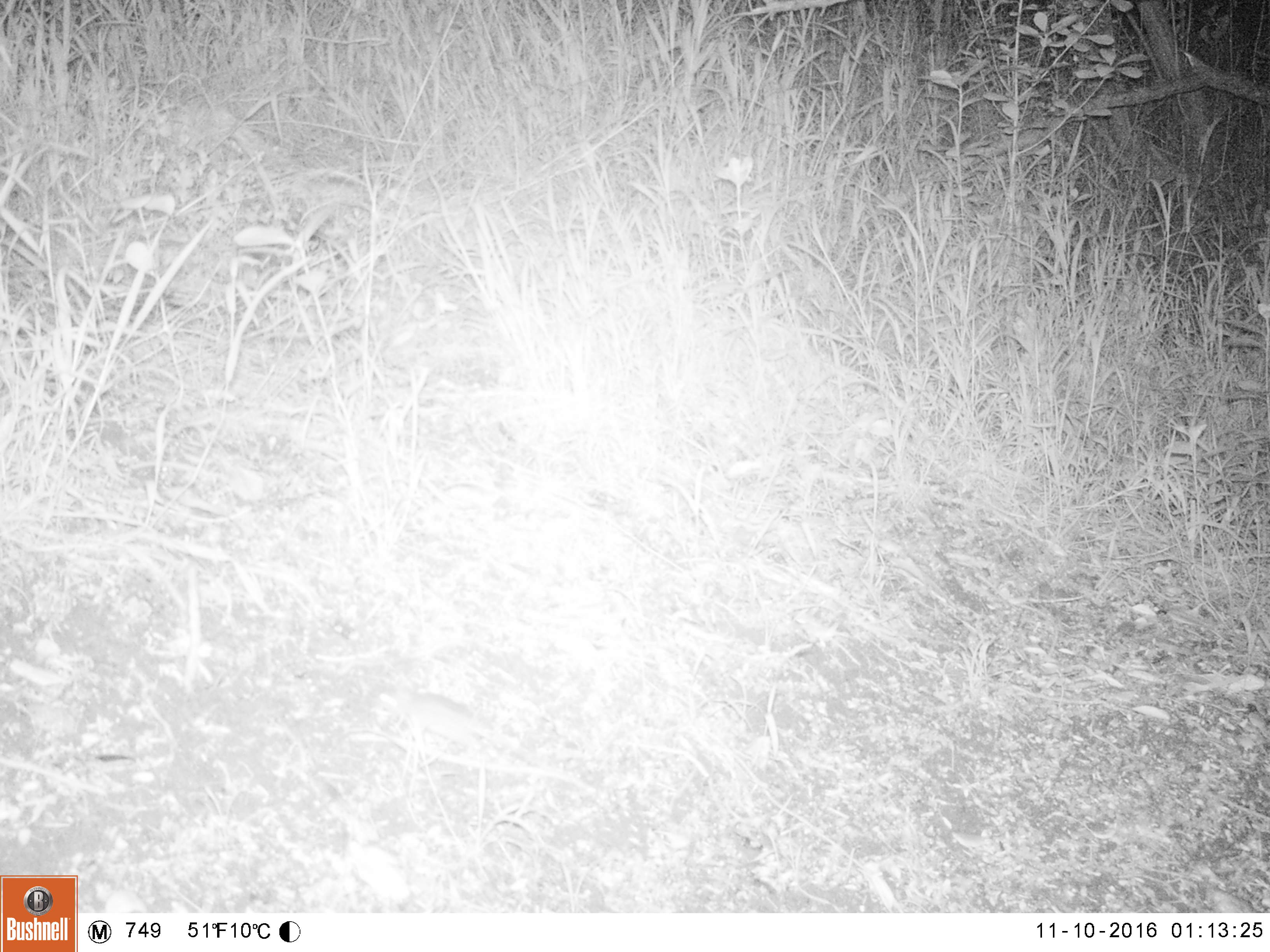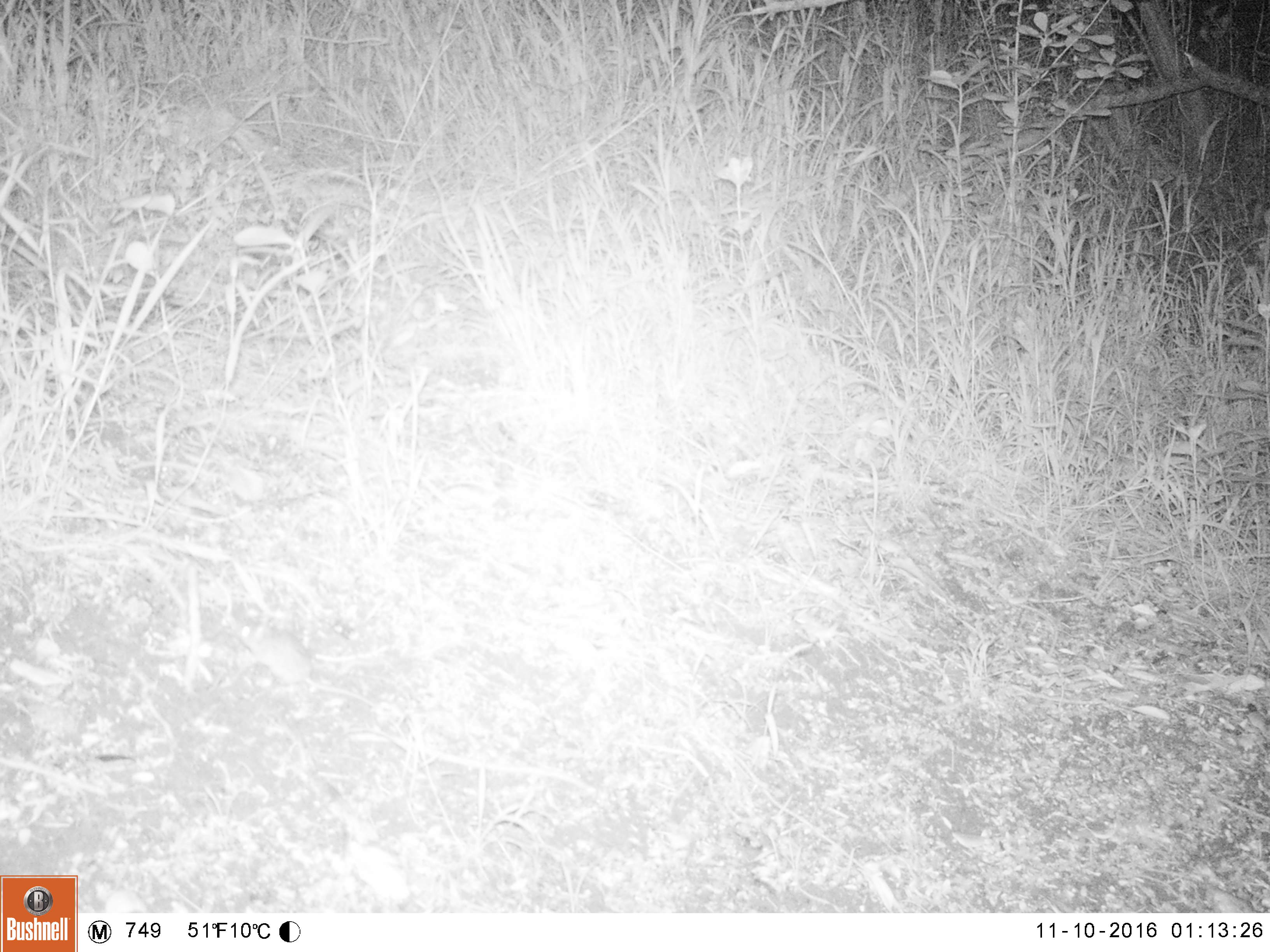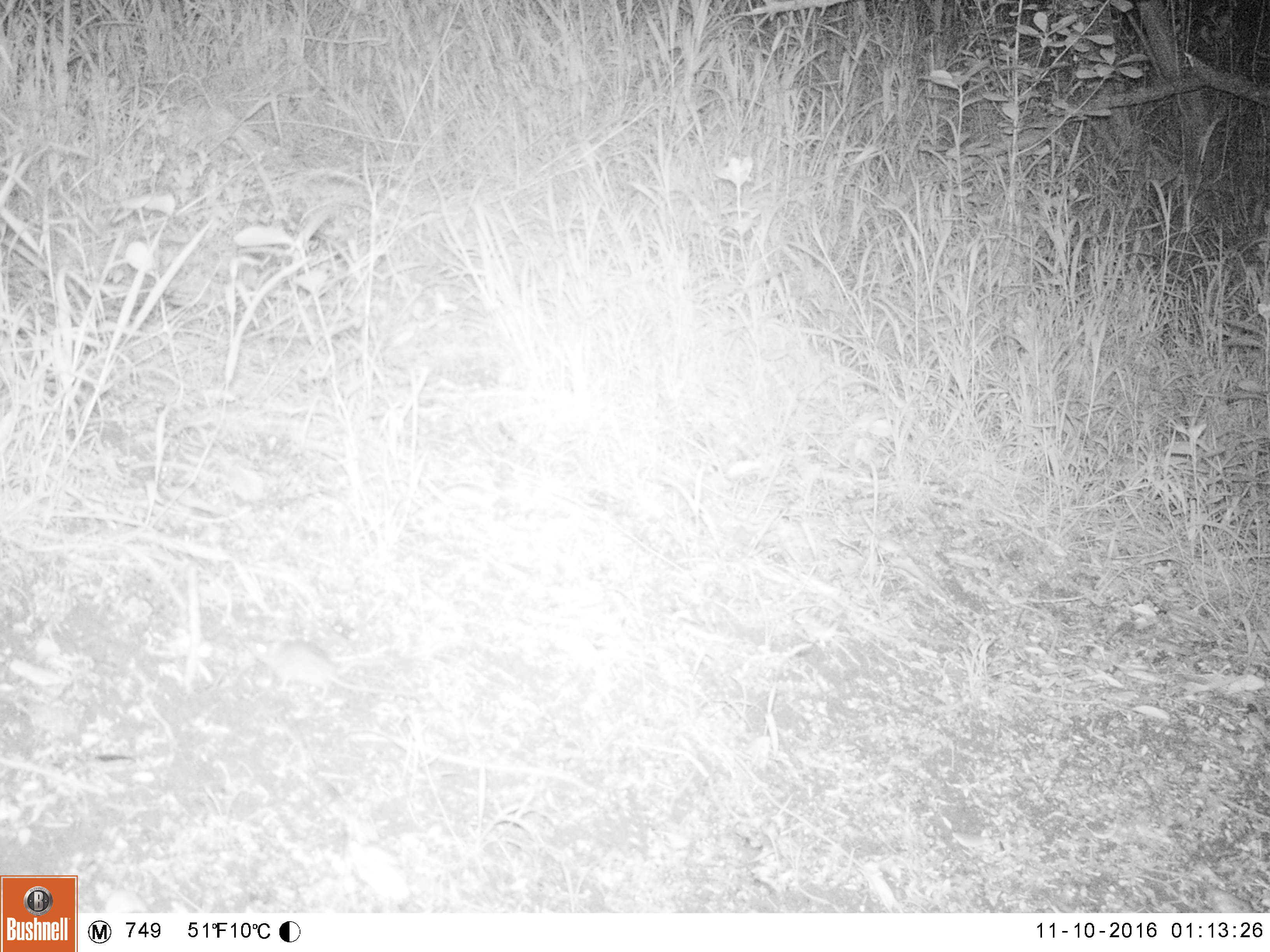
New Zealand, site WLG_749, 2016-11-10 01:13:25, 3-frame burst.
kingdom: Animalia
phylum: Chordata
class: Mammalia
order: Rodentia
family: Muridae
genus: Mus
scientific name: Mus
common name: mouse